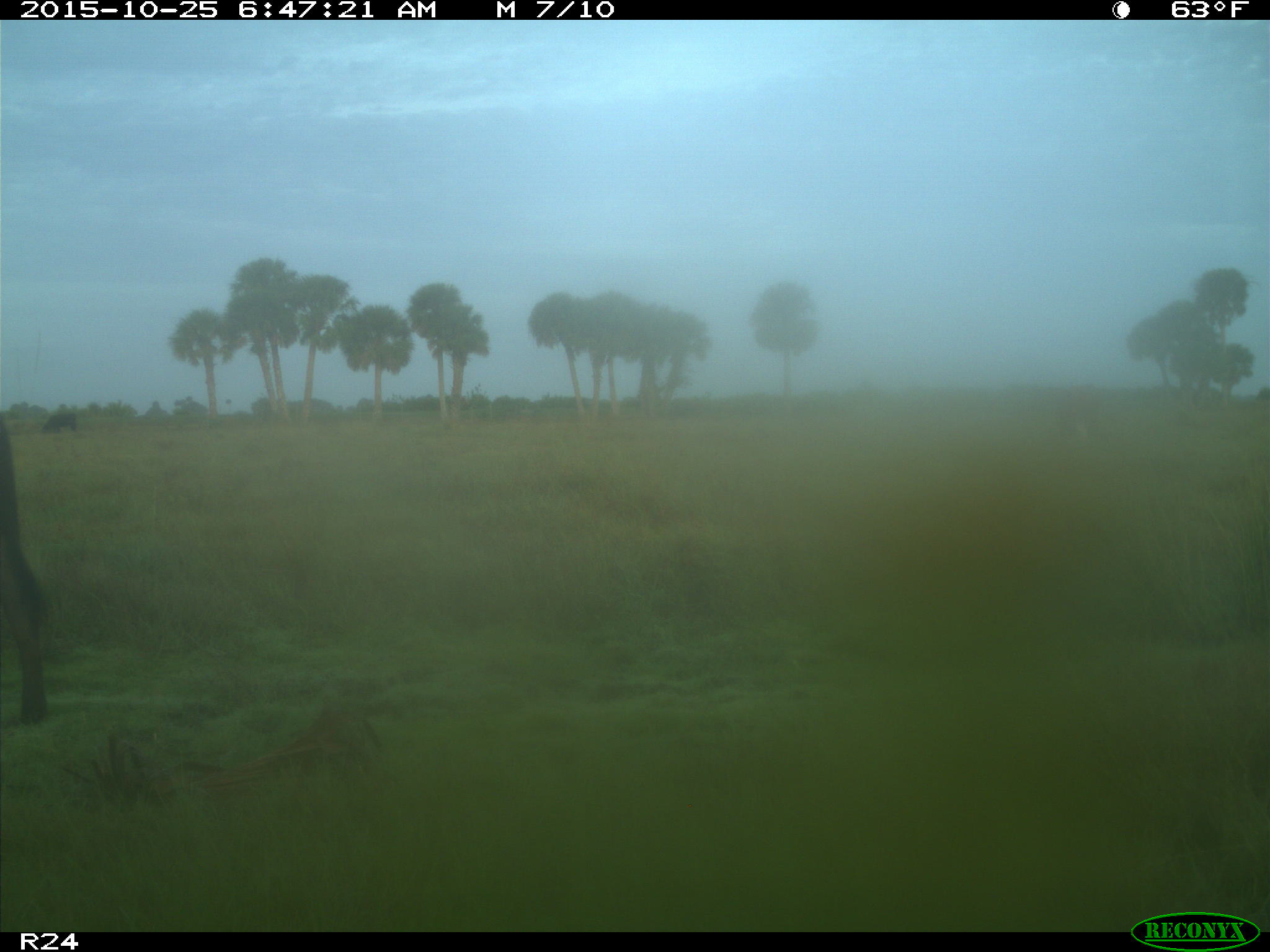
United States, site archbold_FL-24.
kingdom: Animalia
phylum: Chordata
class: Mammalia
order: Artiodactyla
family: Bovidae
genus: Bos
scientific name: Bos taurus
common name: domestic cow